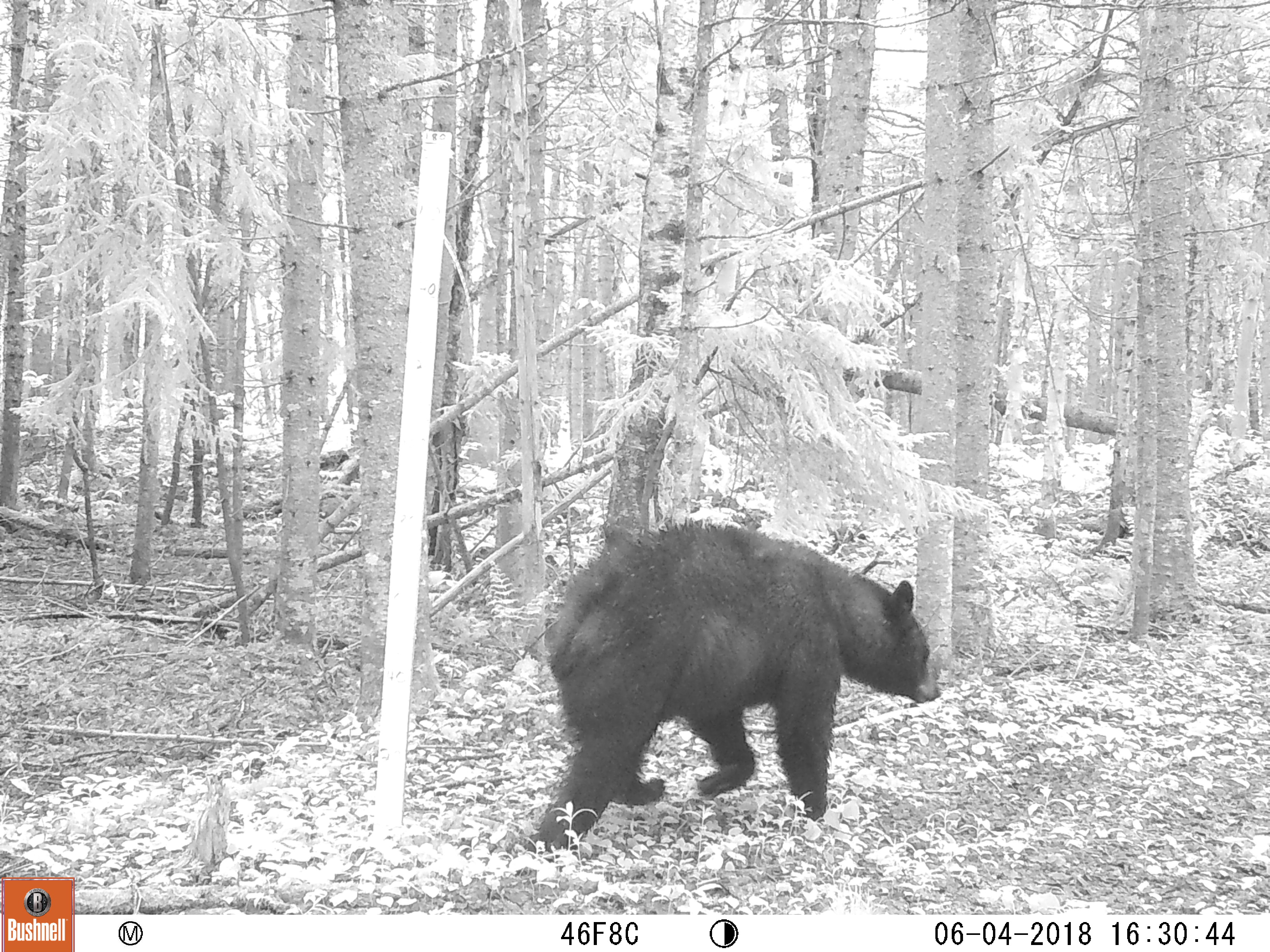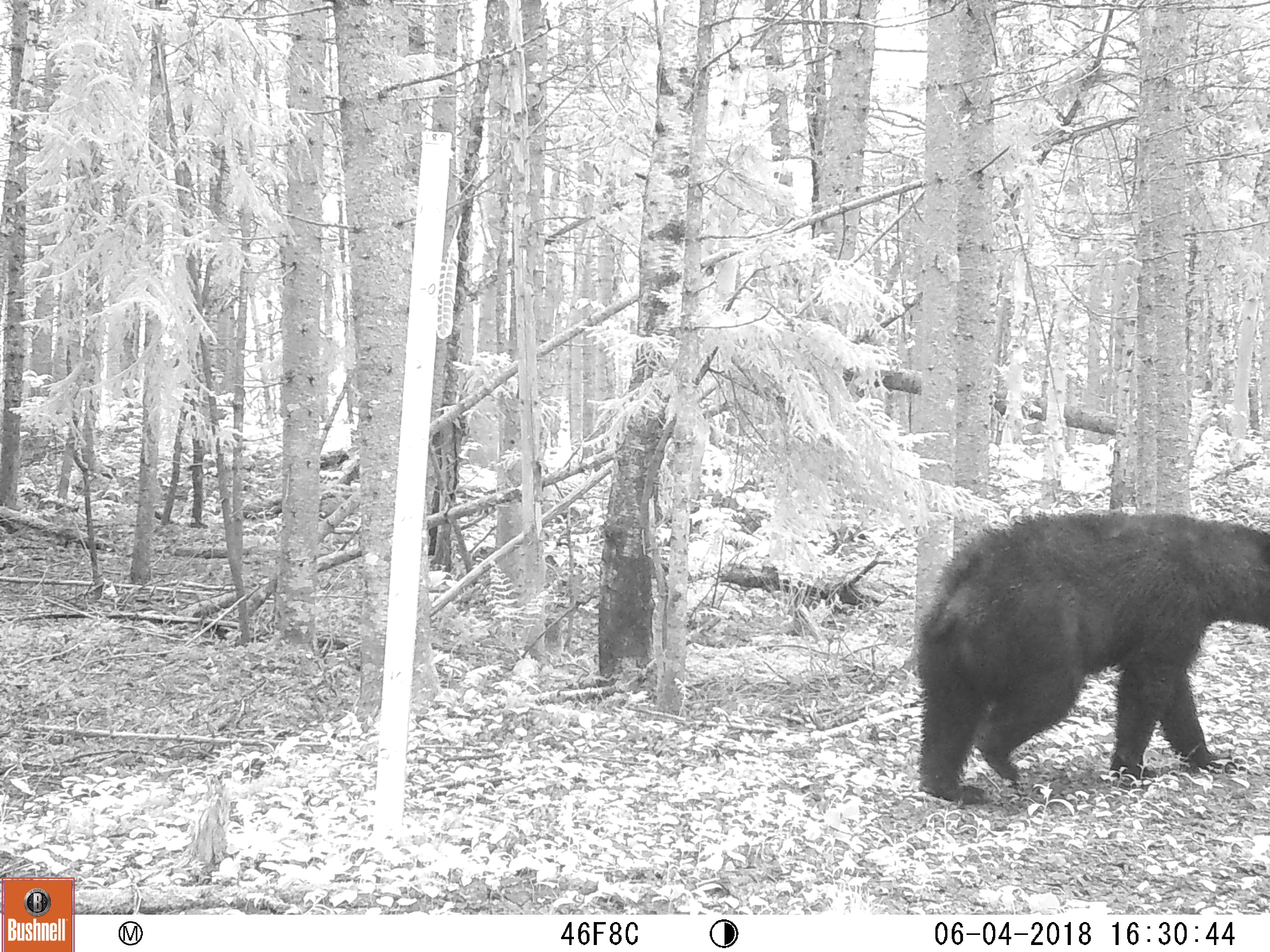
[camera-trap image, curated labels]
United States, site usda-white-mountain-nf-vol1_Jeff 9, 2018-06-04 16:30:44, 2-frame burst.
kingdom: Animalia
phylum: Chordata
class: Mammalia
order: Carnivora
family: Ursidae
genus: Ursus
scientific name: Ursus americanus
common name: black bear